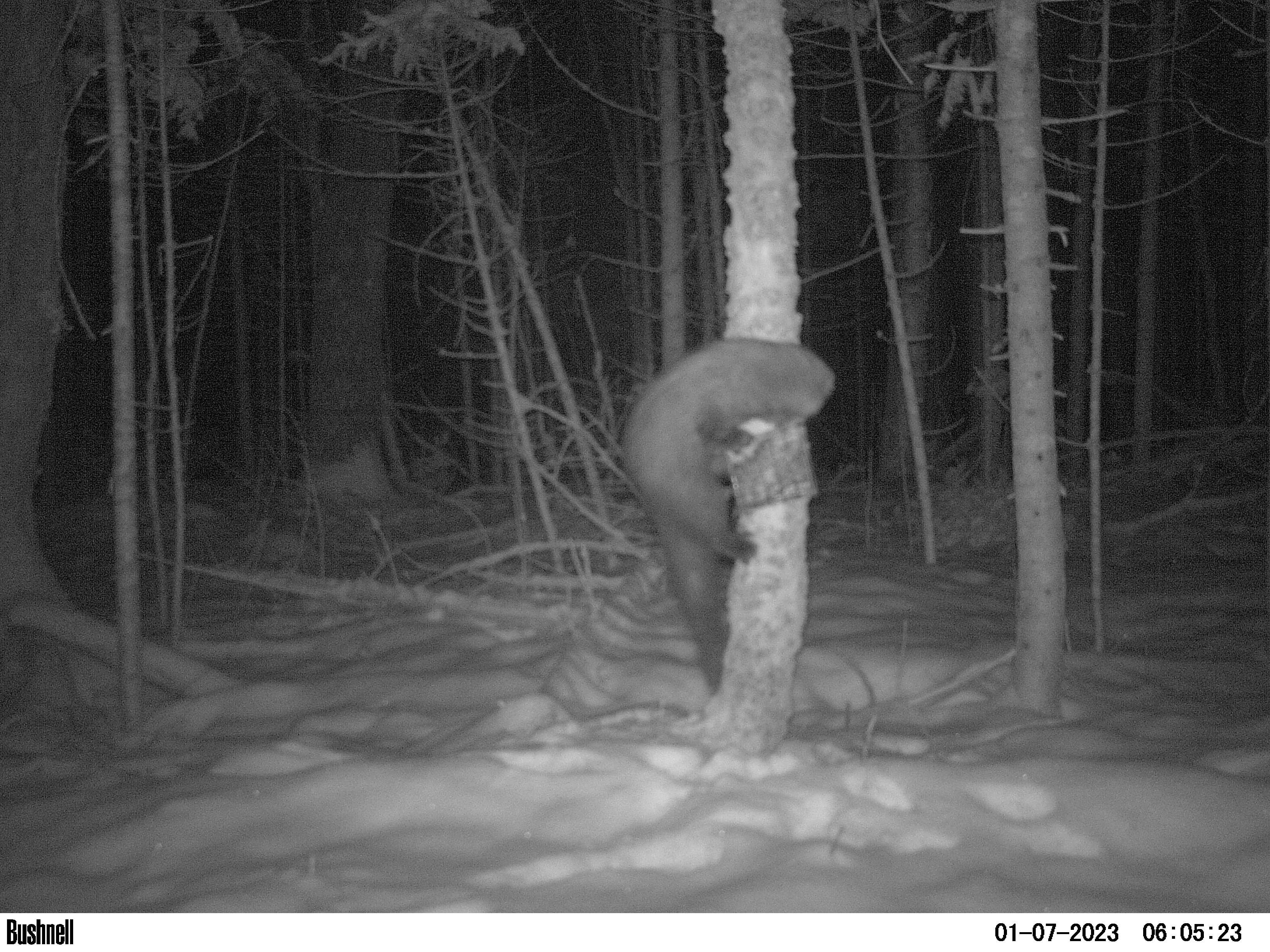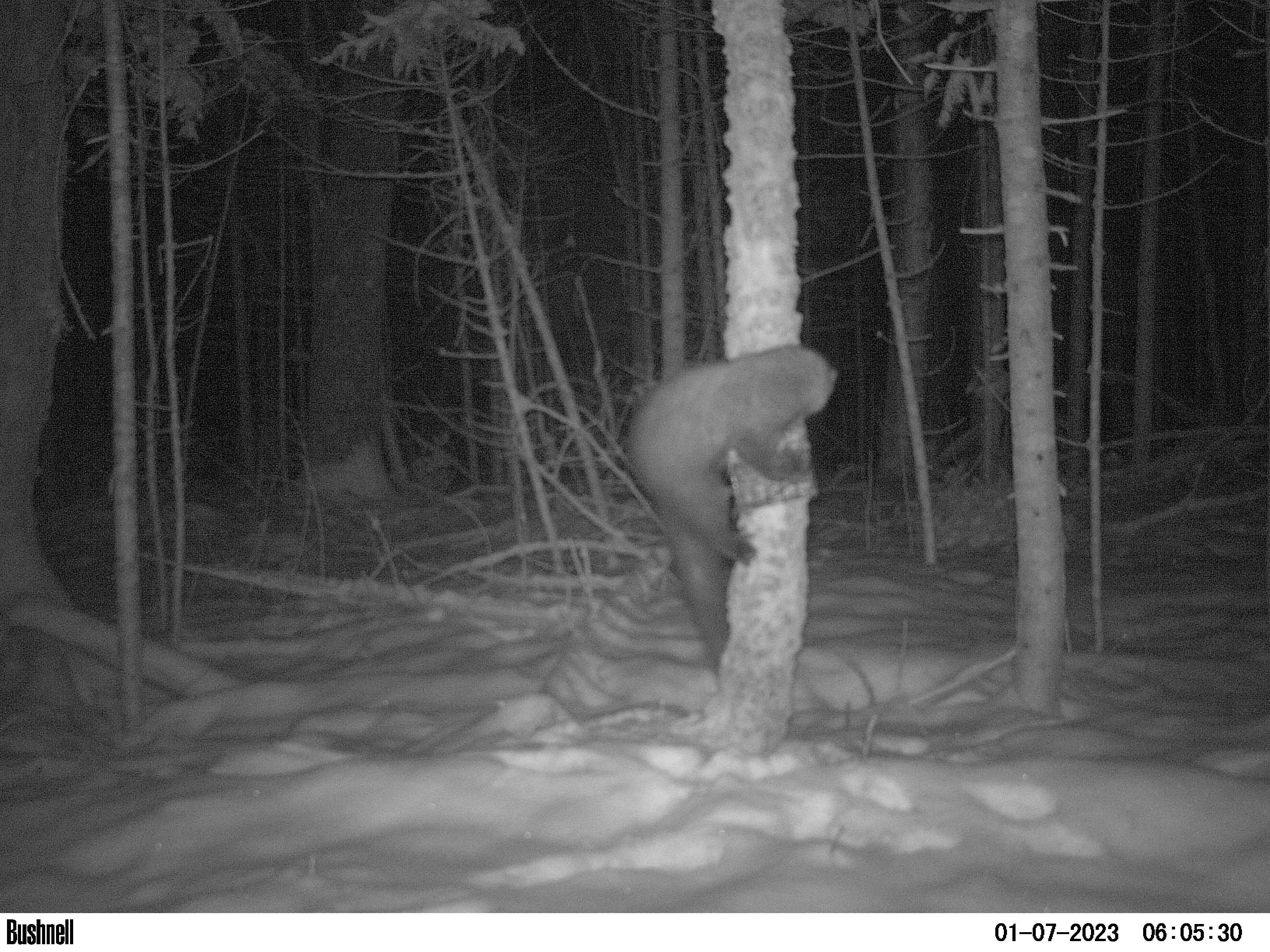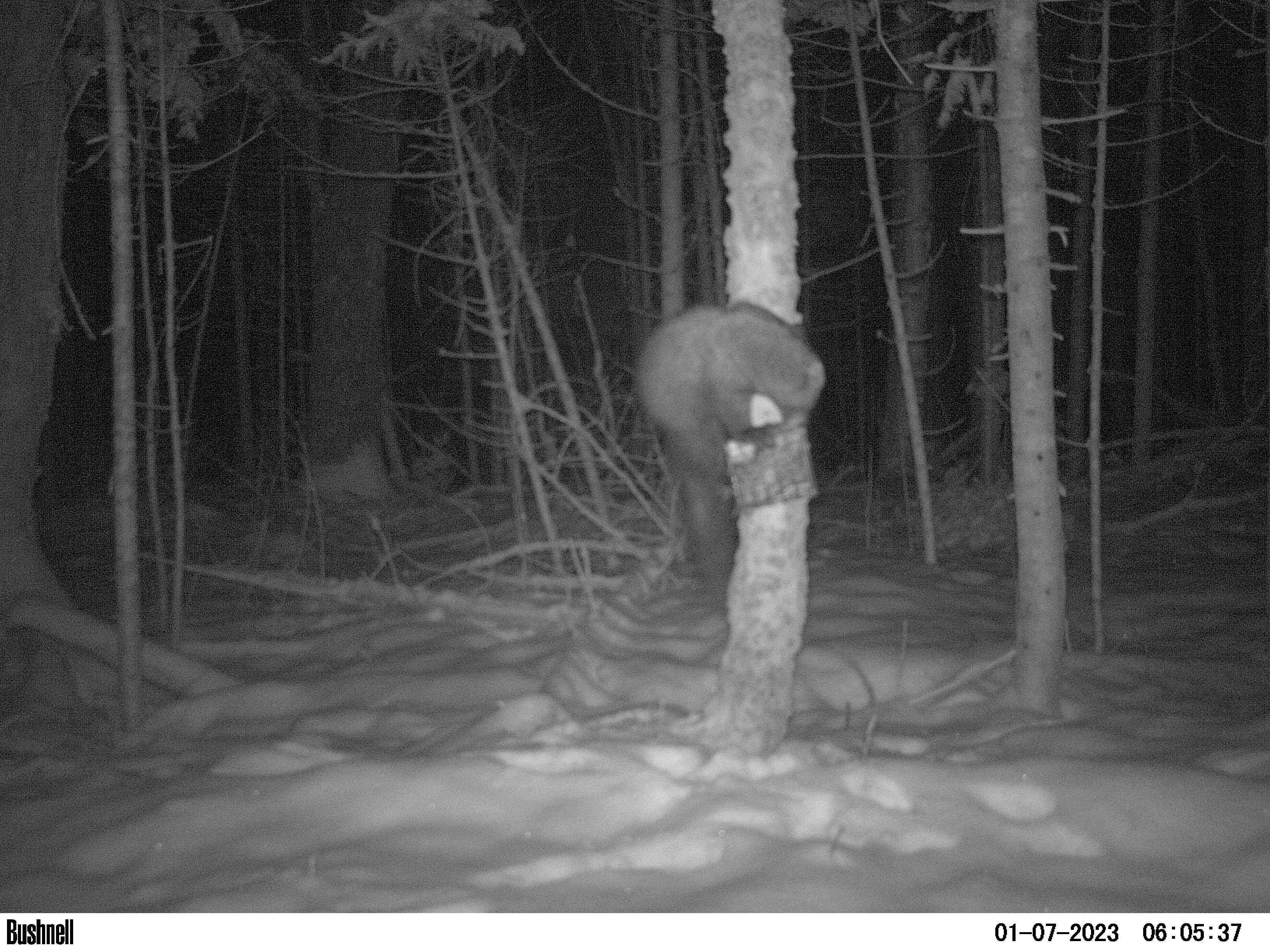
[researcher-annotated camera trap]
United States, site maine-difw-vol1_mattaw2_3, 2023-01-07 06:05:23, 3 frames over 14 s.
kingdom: Animalia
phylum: Chordata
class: Mammalia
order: Carnivora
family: Mustelidae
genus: Pekania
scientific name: Pekania pennanti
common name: fisher